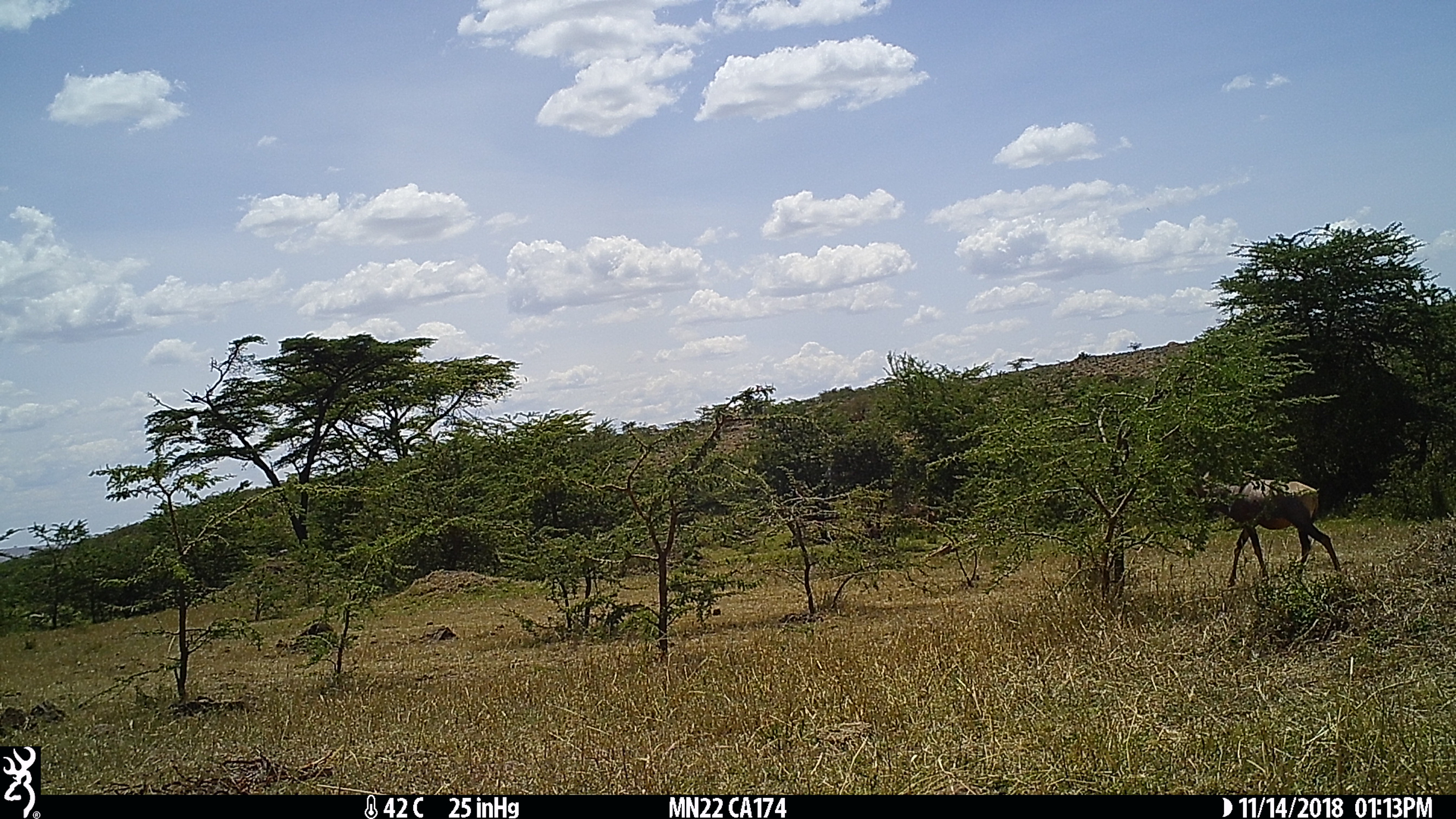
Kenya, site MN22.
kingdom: Animalia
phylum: Chordata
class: Mammalia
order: Artiodactyla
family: Bovidae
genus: Damaliscus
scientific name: Damaliscus lunatus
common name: topi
Topi (Damaliscus lunatus).